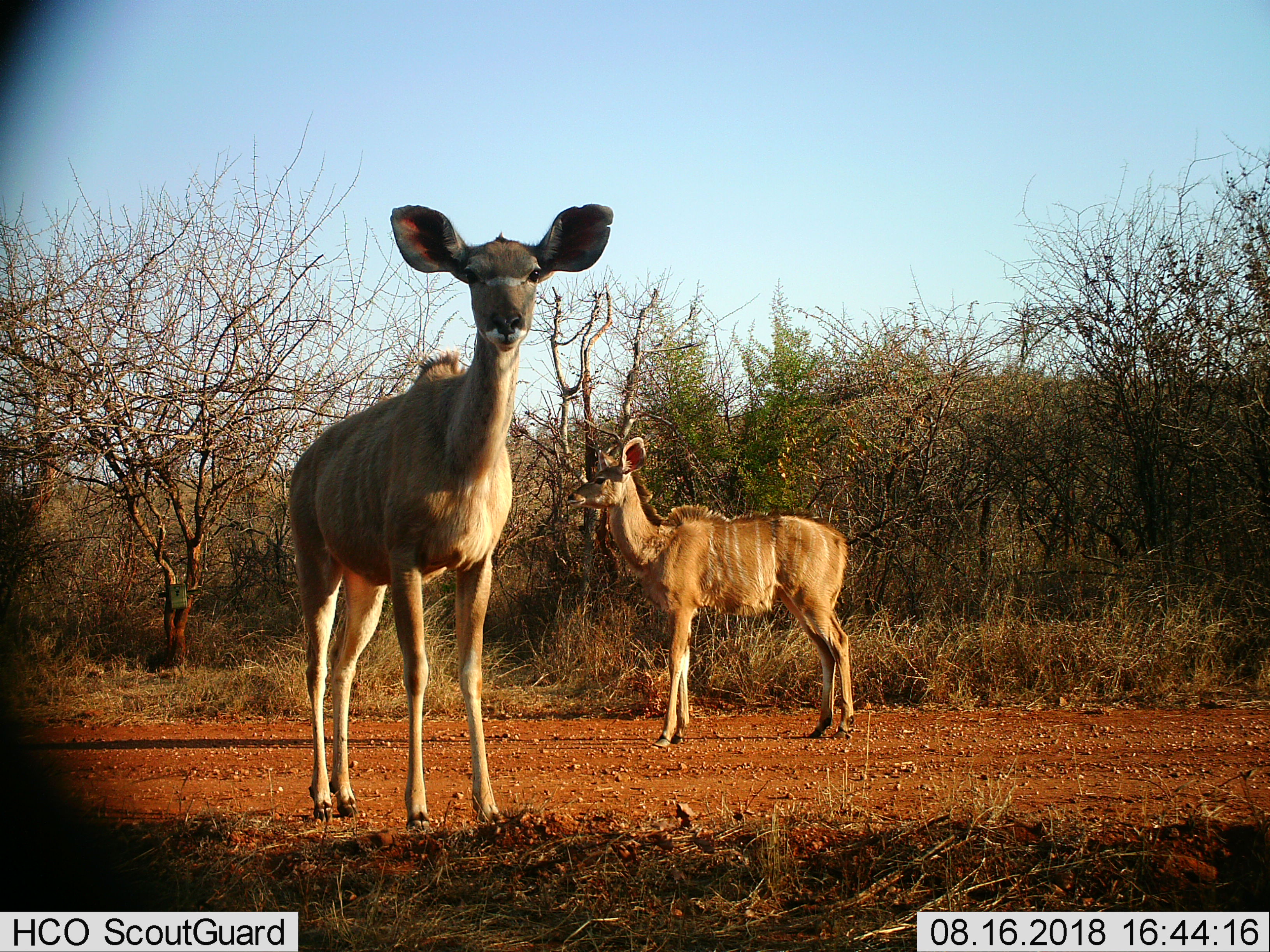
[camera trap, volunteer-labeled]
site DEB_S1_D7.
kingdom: Animalia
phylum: Chordata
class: Mammalia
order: Artiodactyla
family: Bovidae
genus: Tragelaphus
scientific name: Tragelaphus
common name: kudu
Kudu (Tragelaphus), count 2. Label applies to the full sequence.